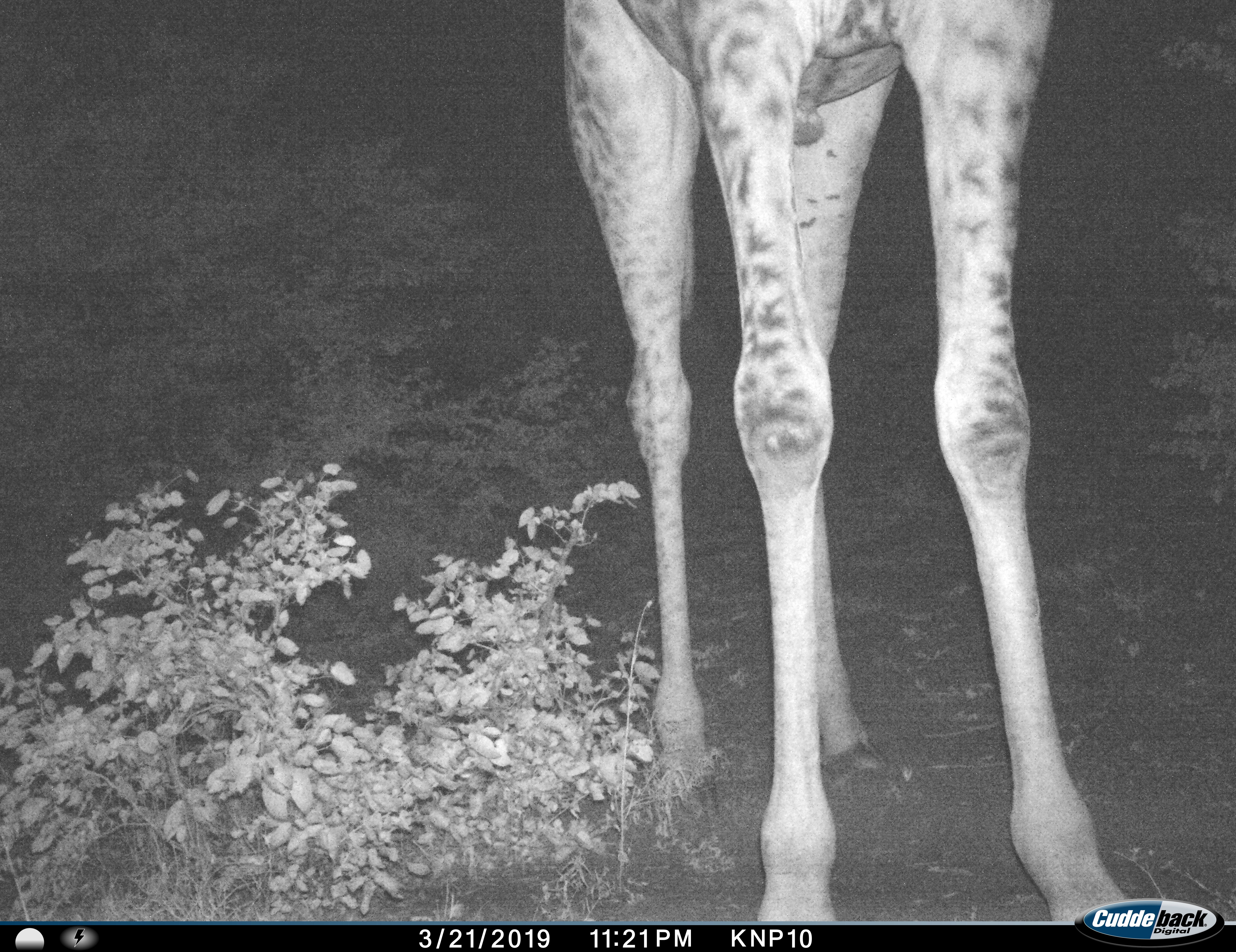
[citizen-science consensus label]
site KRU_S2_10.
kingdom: Animalia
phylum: Chordata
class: Mammalia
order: Artiodactyla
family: Giraffidae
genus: Giraffa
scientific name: Giraffa camelopardalis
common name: giraffe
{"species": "giraffe (Giraffa camelopardalis)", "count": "1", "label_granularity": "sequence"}